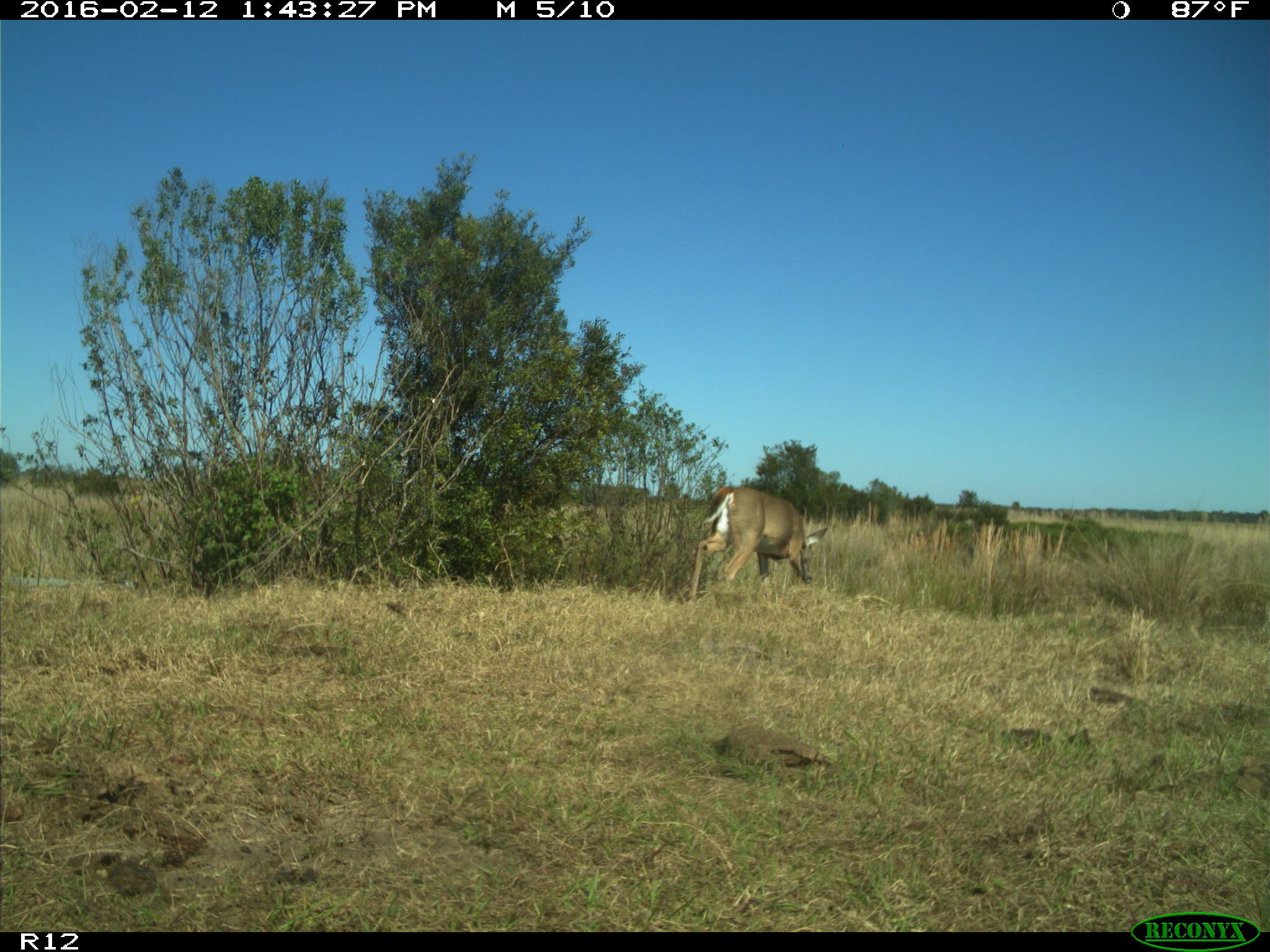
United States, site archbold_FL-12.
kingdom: Animalia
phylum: Chordata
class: Mammalia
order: Artiodactyla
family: Cervidae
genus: Odocoileus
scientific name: Odocoileus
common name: deer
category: unidentified deer